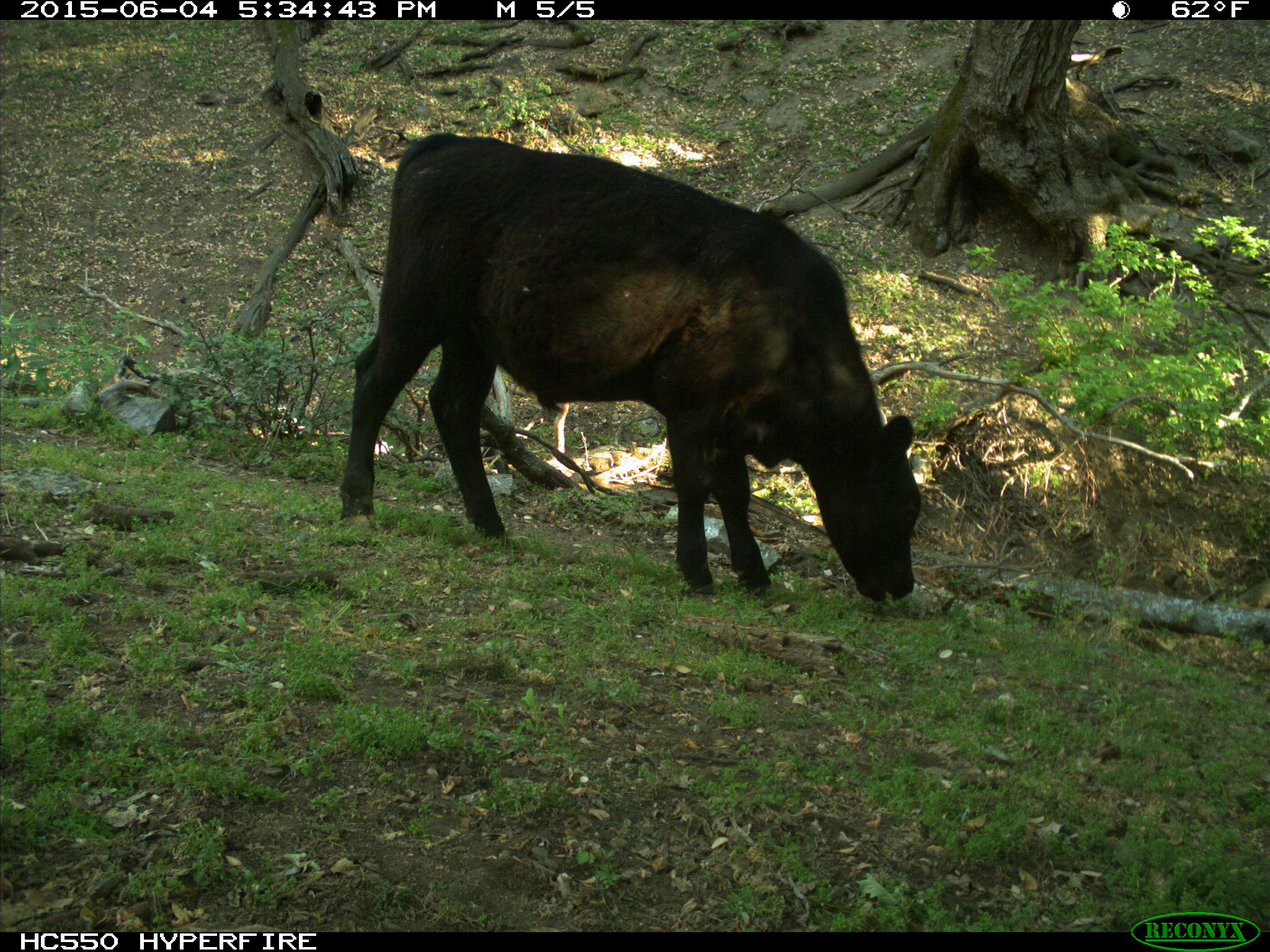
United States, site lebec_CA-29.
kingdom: Animalia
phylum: Chordata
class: Mammalia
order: Artiodactyla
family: Bovidae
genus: Bos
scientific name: Bos taurus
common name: domestic cow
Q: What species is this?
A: Bos taurus (domestic cow).